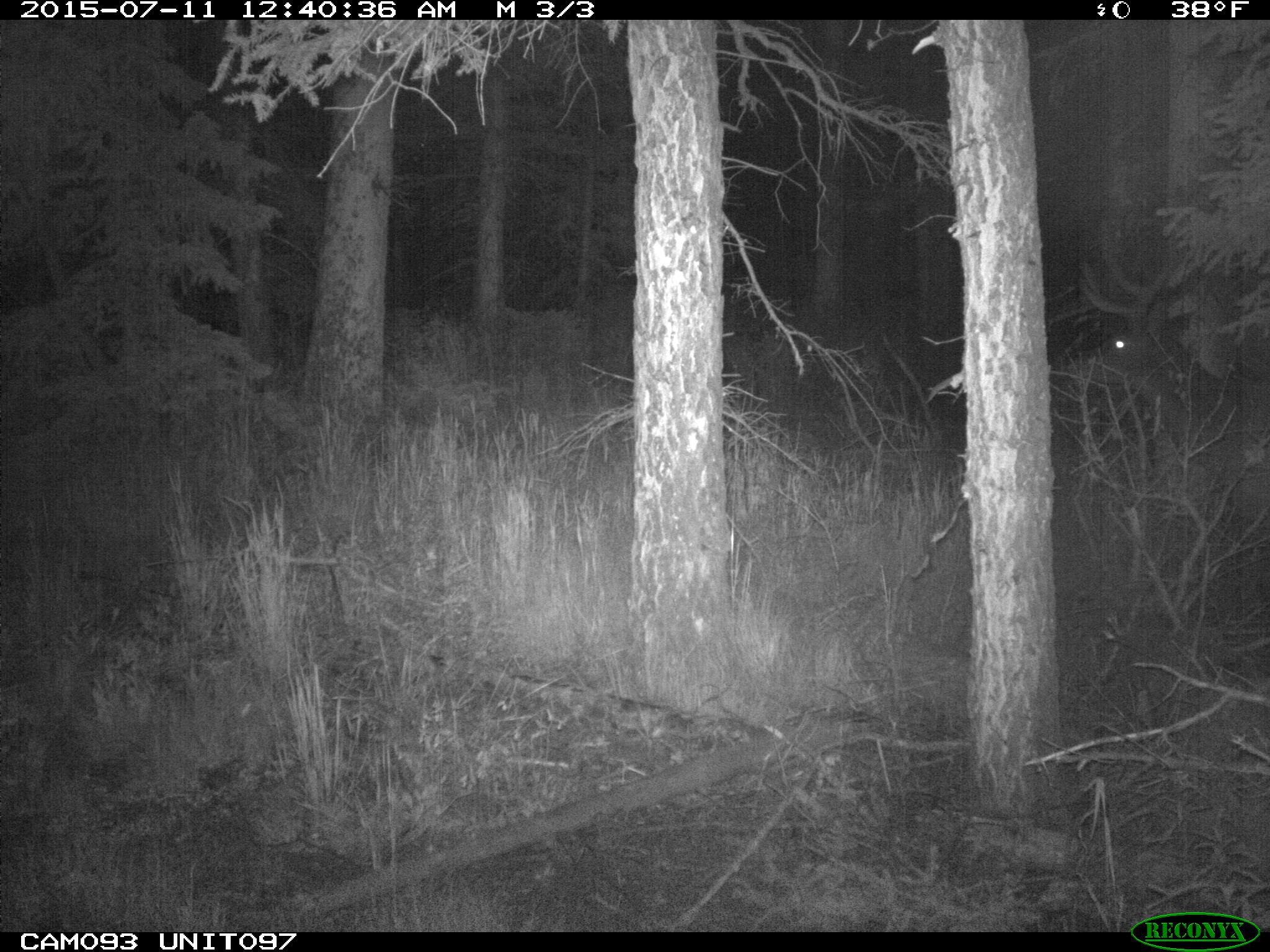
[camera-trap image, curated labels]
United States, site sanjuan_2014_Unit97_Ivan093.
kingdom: Animalia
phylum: Chordata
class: Mammalia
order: Artiodactyla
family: Cervidae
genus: Cervus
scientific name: Cervus elaphus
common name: red deer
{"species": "Cervus elaphus (red deer)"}